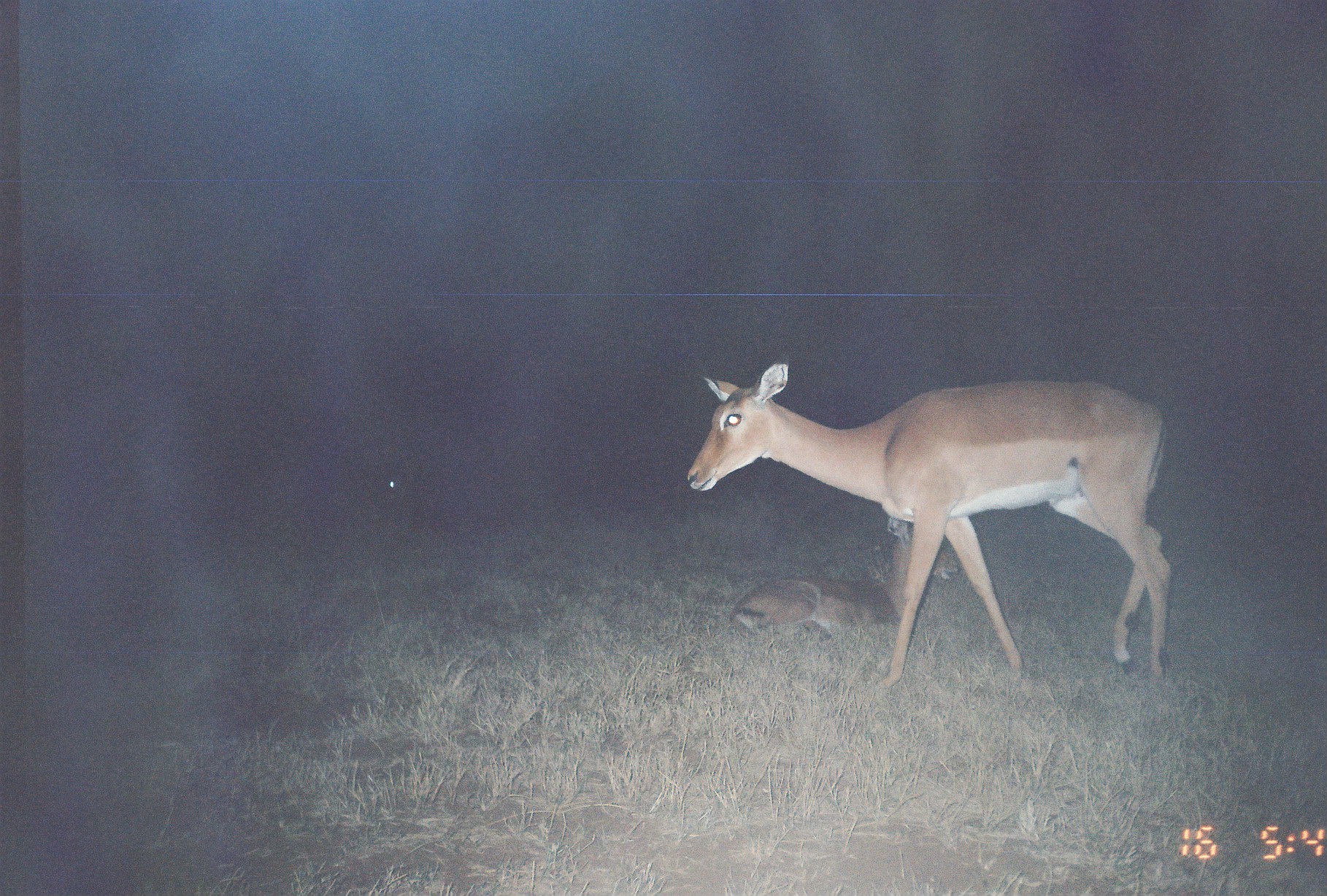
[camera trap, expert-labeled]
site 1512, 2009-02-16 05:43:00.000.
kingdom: Animalia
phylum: Chordata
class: Mammalia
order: Artiodactyla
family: Bovidae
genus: Aepyceros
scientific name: Aepyceros melampus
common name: impala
Aepyceros melampus (impala), count 3.